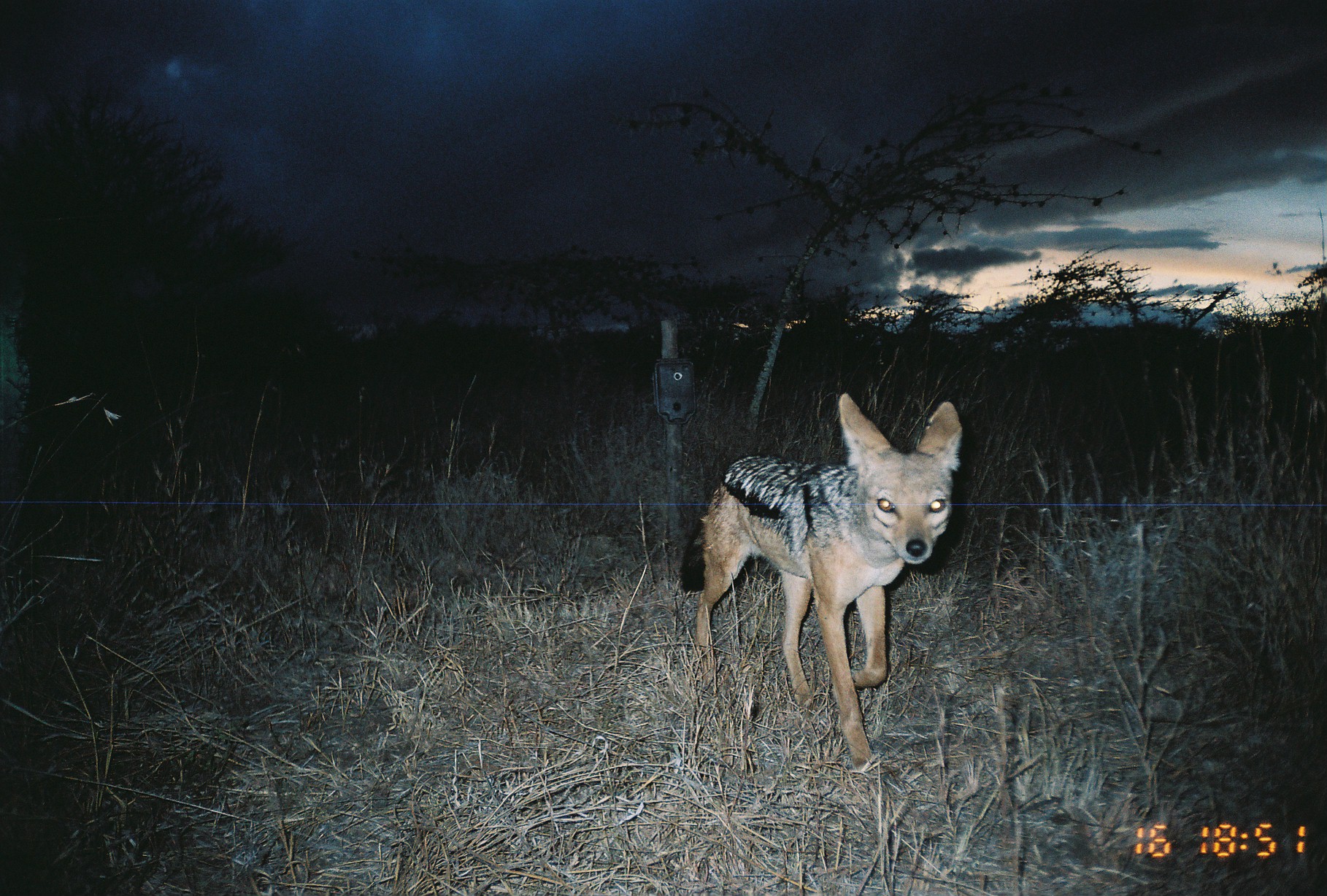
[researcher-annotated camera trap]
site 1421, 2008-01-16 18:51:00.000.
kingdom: Animalia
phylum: Chordata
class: Mammalia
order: Carnivora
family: Canidae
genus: Lupulella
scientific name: Lupulella mesomelas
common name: black-backed jackal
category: canis mesomelas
Canis mesomelas (black-backed jackal) (Lupulella mesomelas), count 1.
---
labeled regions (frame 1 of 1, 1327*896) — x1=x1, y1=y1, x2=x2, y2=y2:
canis mesomelas: x1=675, y1=389, x2=966, y2=772